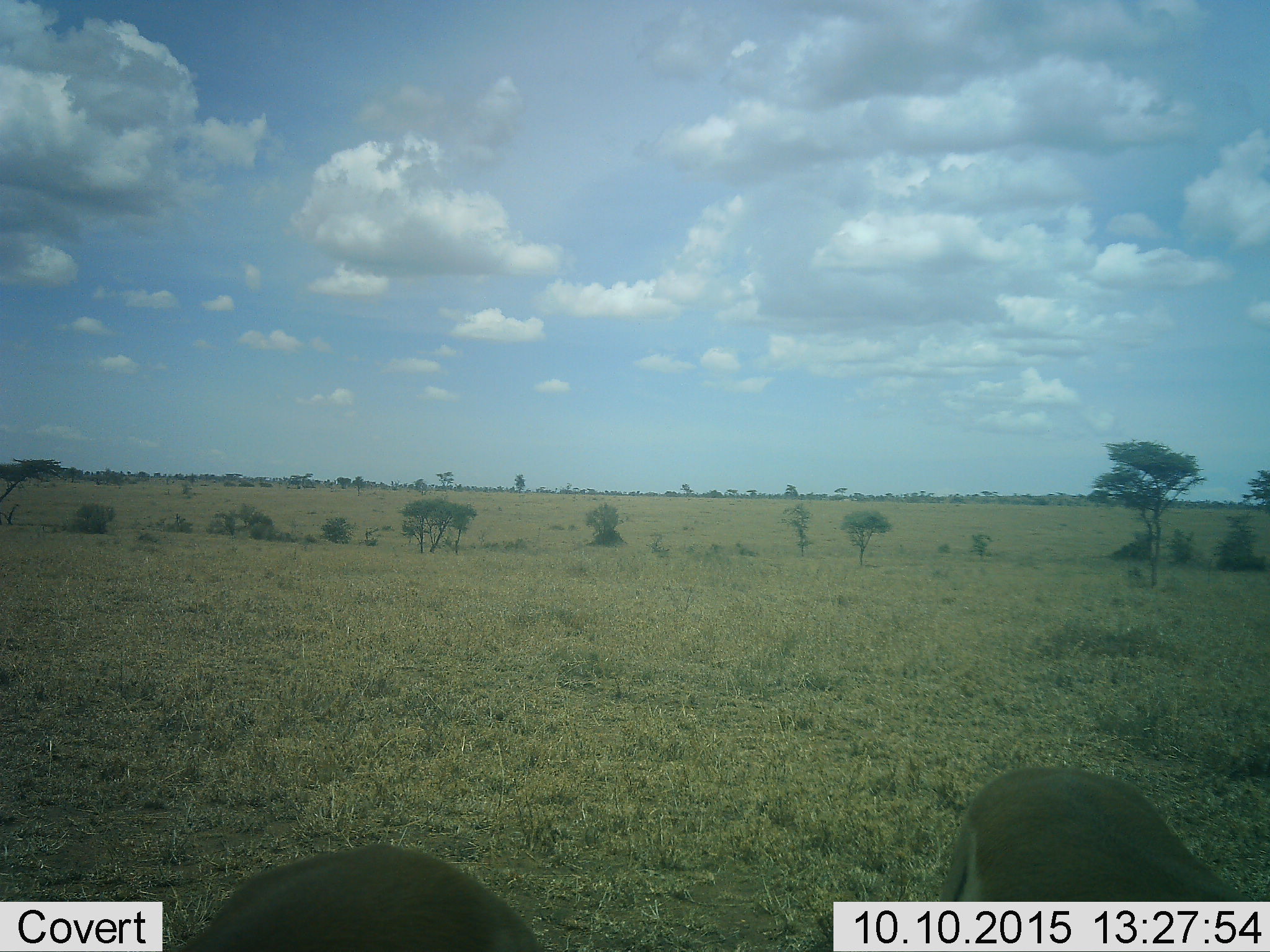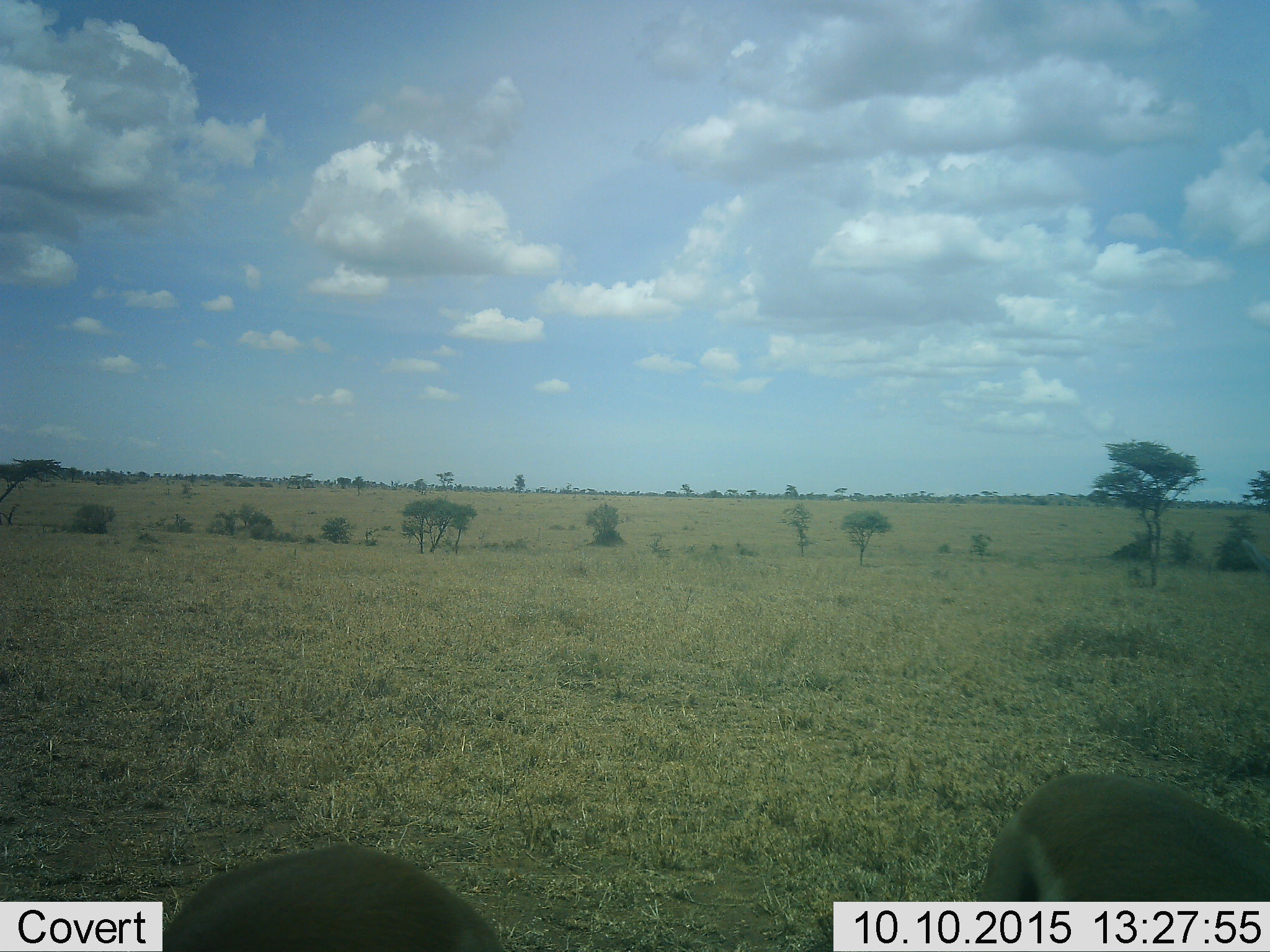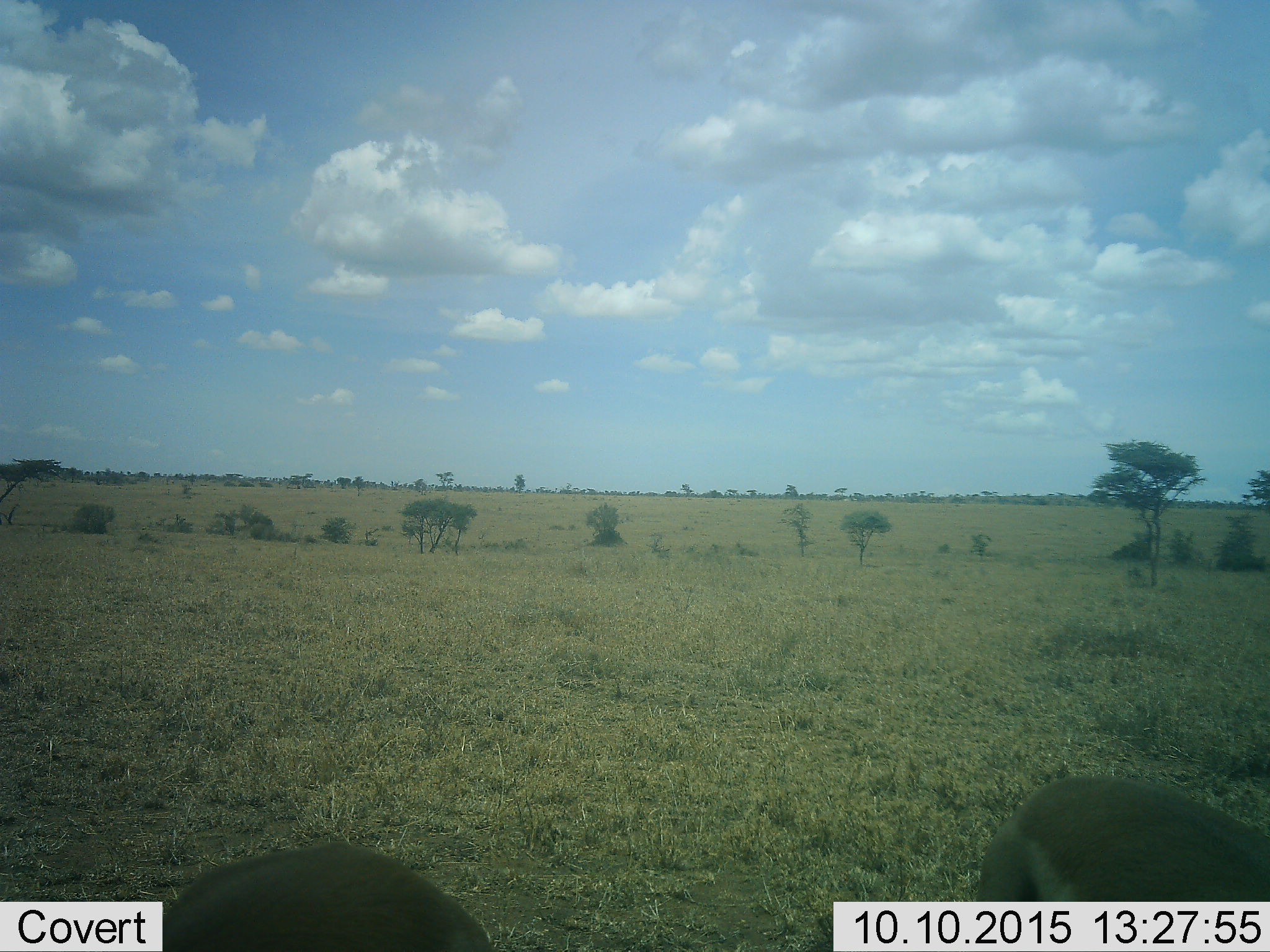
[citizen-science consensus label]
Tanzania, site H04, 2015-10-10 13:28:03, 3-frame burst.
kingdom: Animalia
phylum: Chordata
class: Mammalia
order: Artiodactyla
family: Bovidae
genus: Eudorcas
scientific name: Eudorcas thomsonii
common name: thomson's gazelle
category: gazellethomsons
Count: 2.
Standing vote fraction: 83%.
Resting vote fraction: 0%.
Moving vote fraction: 0%.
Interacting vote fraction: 0%.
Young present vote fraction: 0%.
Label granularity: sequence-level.